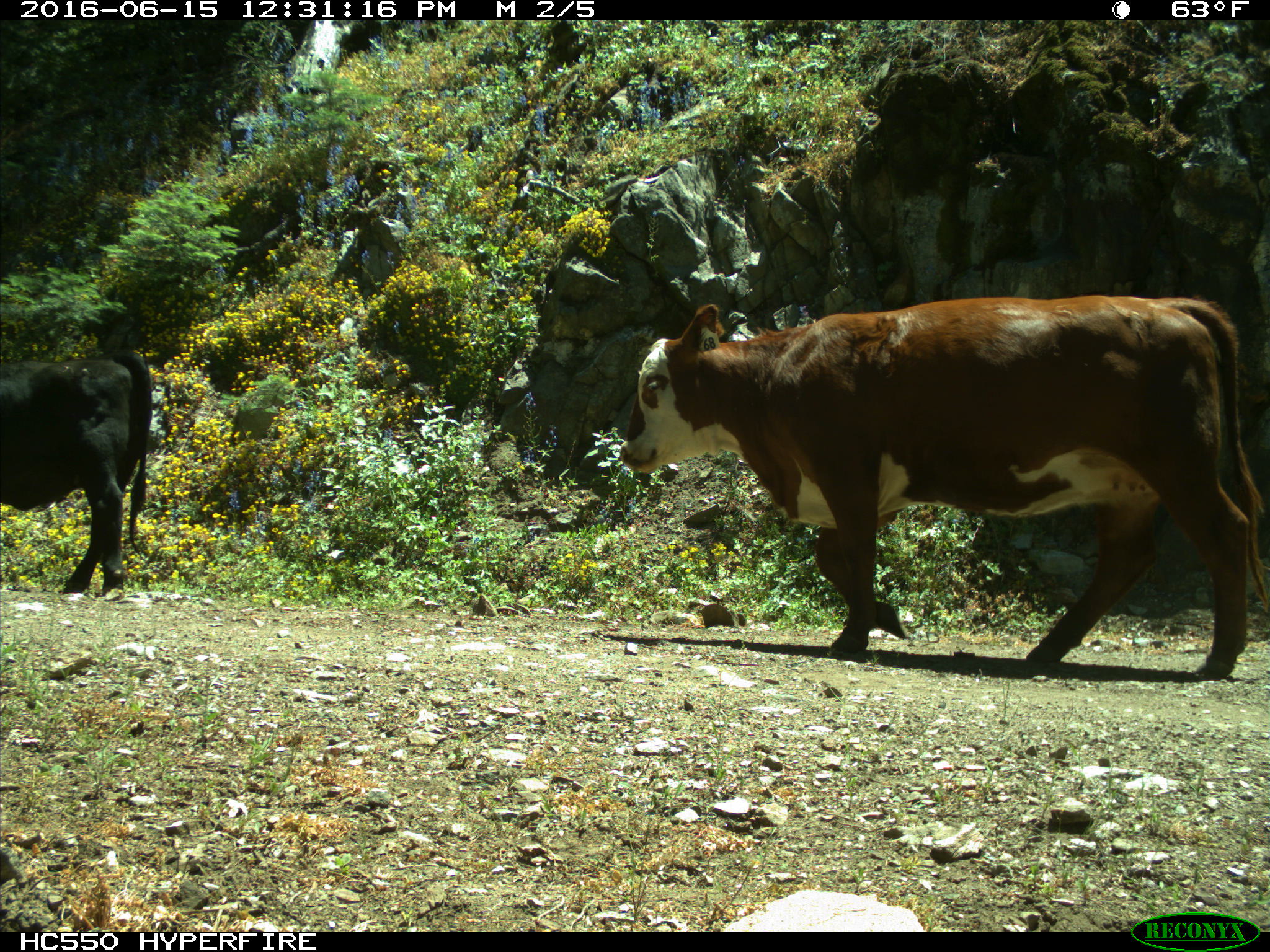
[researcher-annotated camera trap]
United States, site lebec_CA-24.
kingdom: Animalia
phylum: Chordata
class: Mammalia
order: Artiodactyla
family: Bovidae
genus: Bos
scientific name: Bos taurus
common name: domestic cow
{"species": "Bos taurus (domestic cow)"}